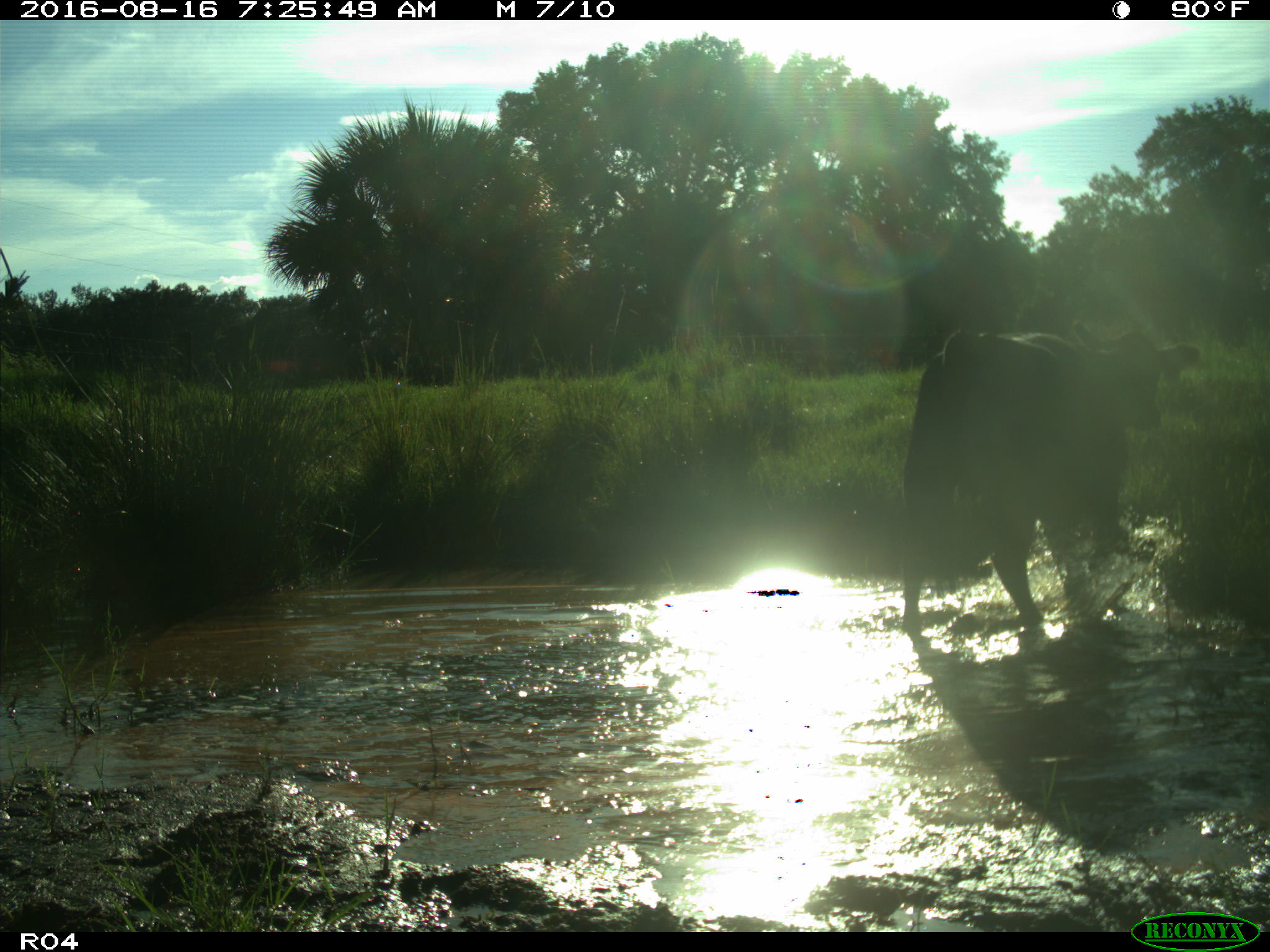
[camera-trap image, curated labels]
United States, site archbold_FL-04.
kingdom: Animalia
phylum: Chordata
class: Mammalia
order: Artiodactyla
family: Bovidae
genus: Bos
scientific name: Bos taurus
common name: domestic cow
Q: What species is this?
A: Bos taurus (domestic cow).